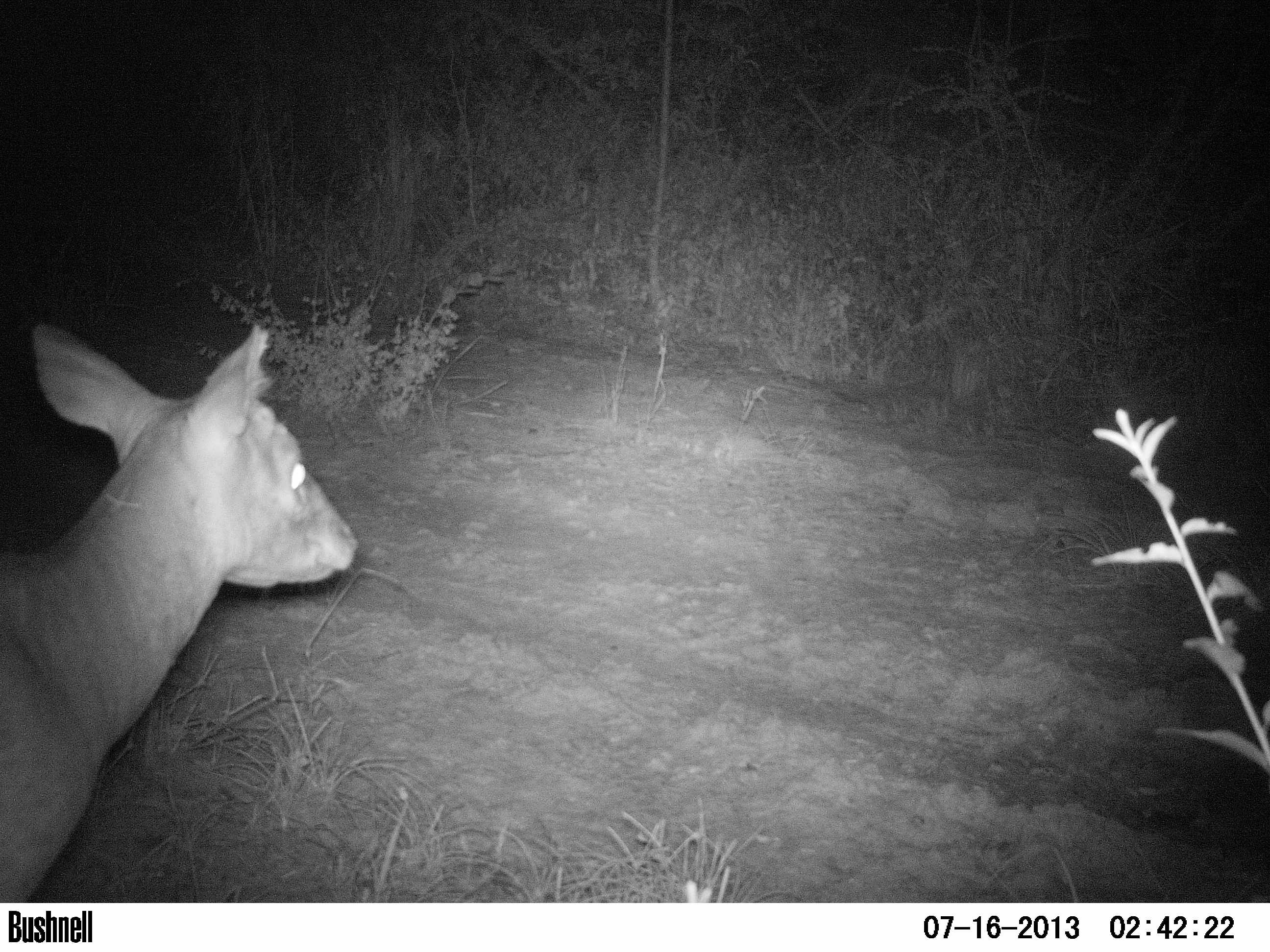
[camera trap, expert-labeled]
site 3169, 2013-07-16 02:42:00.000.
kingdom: Animalia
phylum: Chordata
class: Mammalia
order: Artiodactyla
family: Cervidae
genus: Mazama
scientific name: Mazama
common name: brockets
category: mazama sp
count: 1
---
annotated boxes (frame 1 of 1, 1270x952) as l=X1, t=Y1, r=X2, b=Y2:
mazama sp: l=4, t=324, r=359, b=901